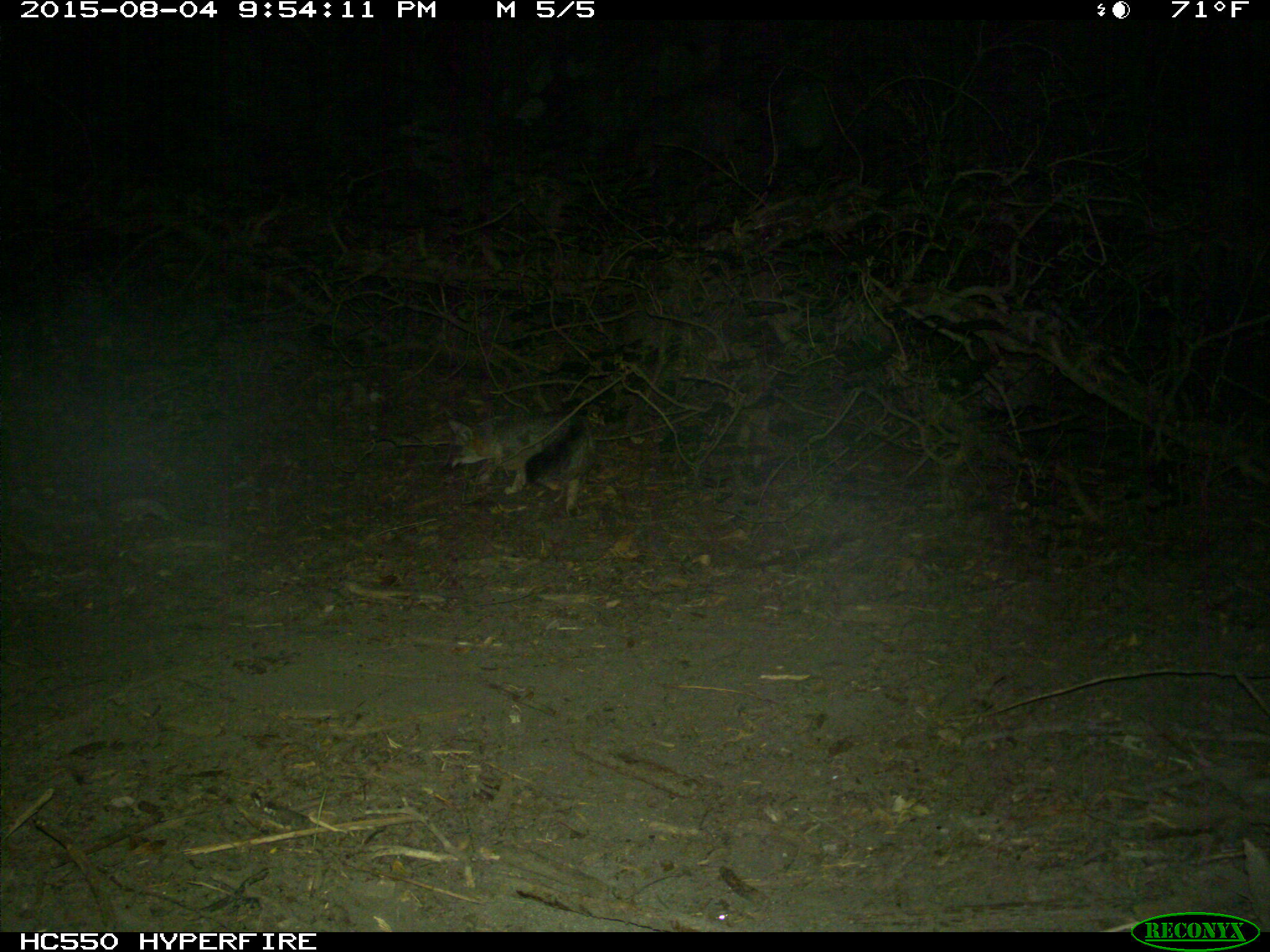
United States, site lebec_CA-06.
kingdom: Animalia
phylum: Chordata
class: Mammalia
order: Carnivora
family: Canidae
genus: Urocyon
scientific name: Urocyon cinereoargenteus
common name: gray fox